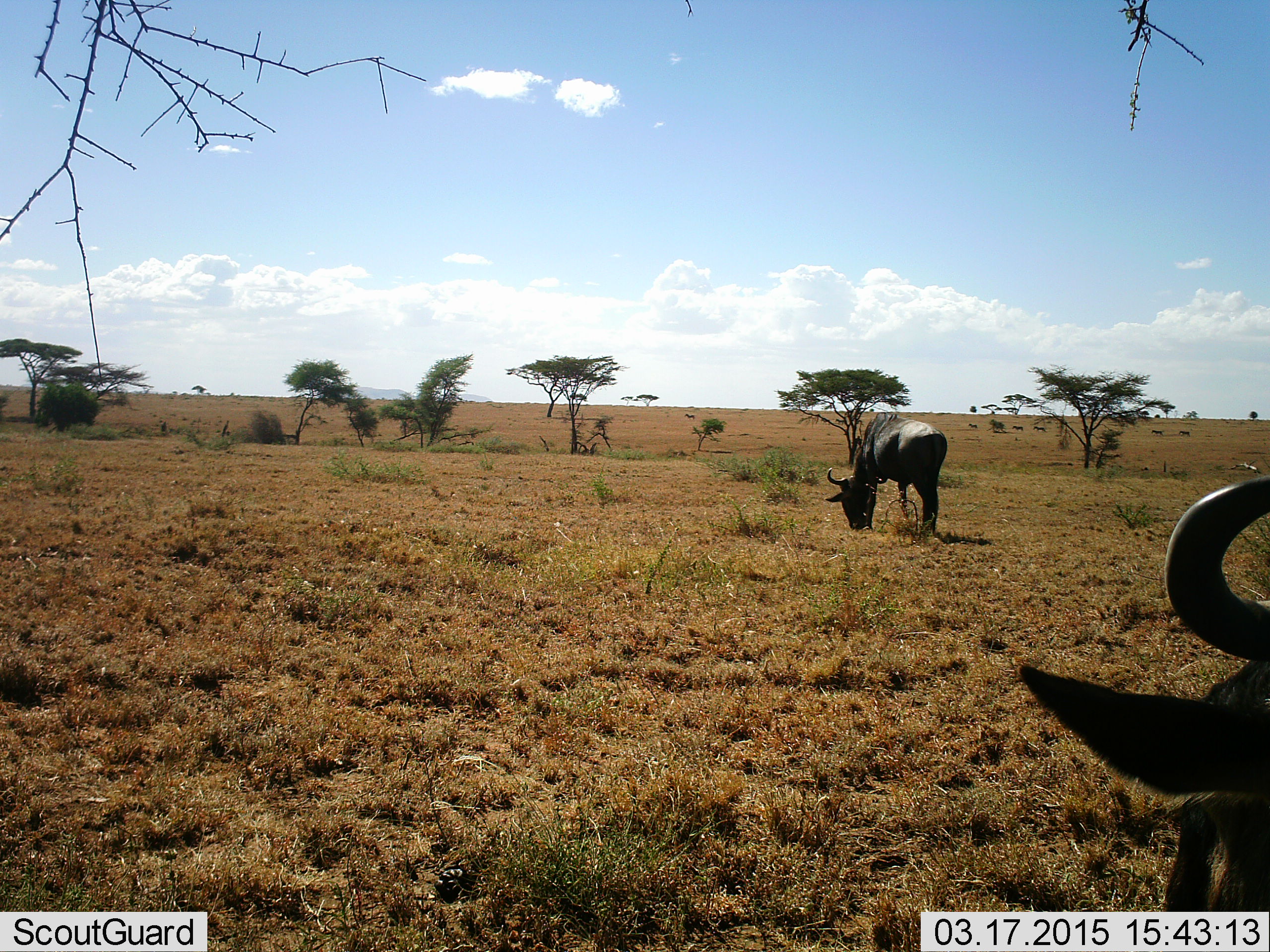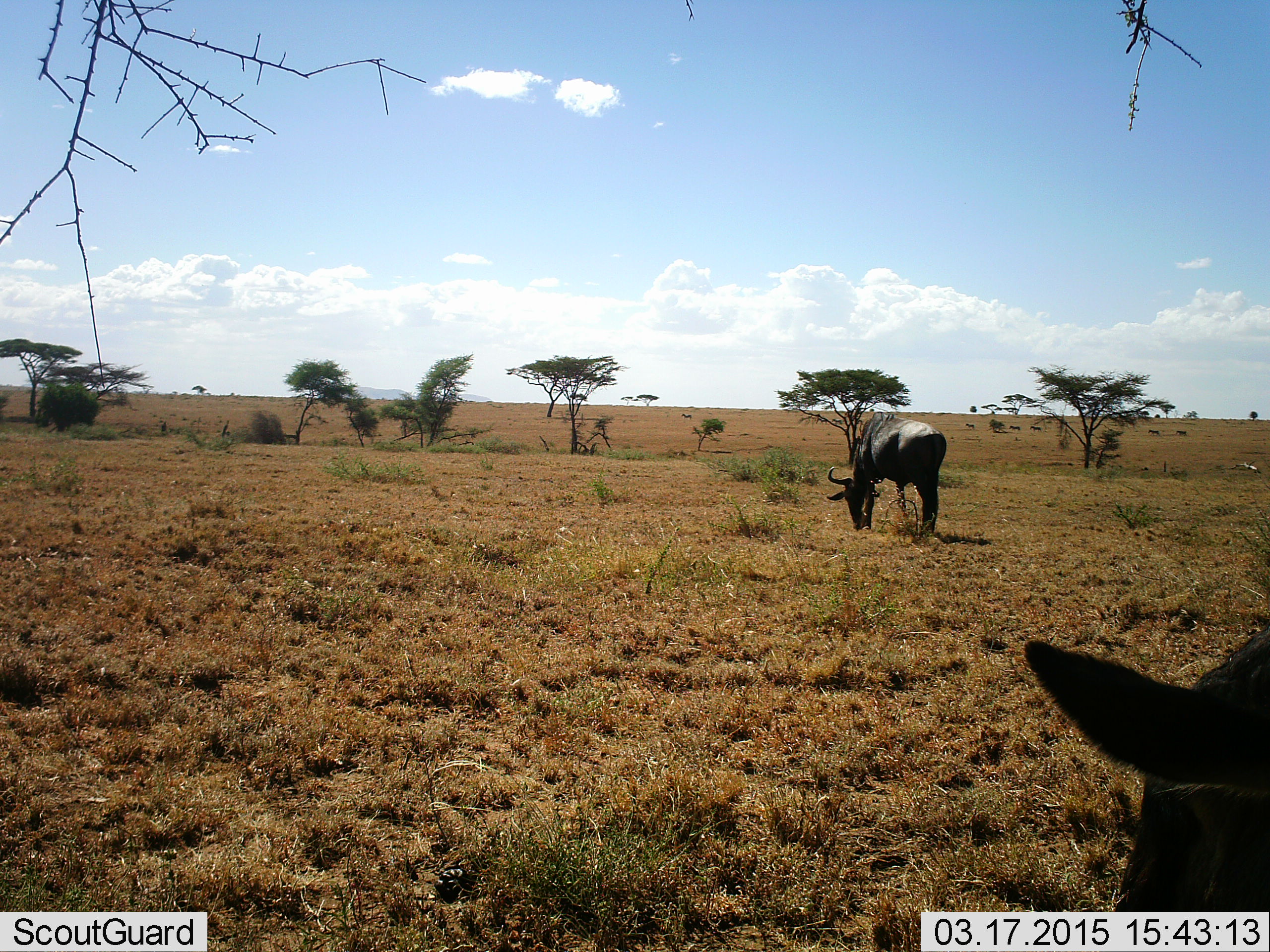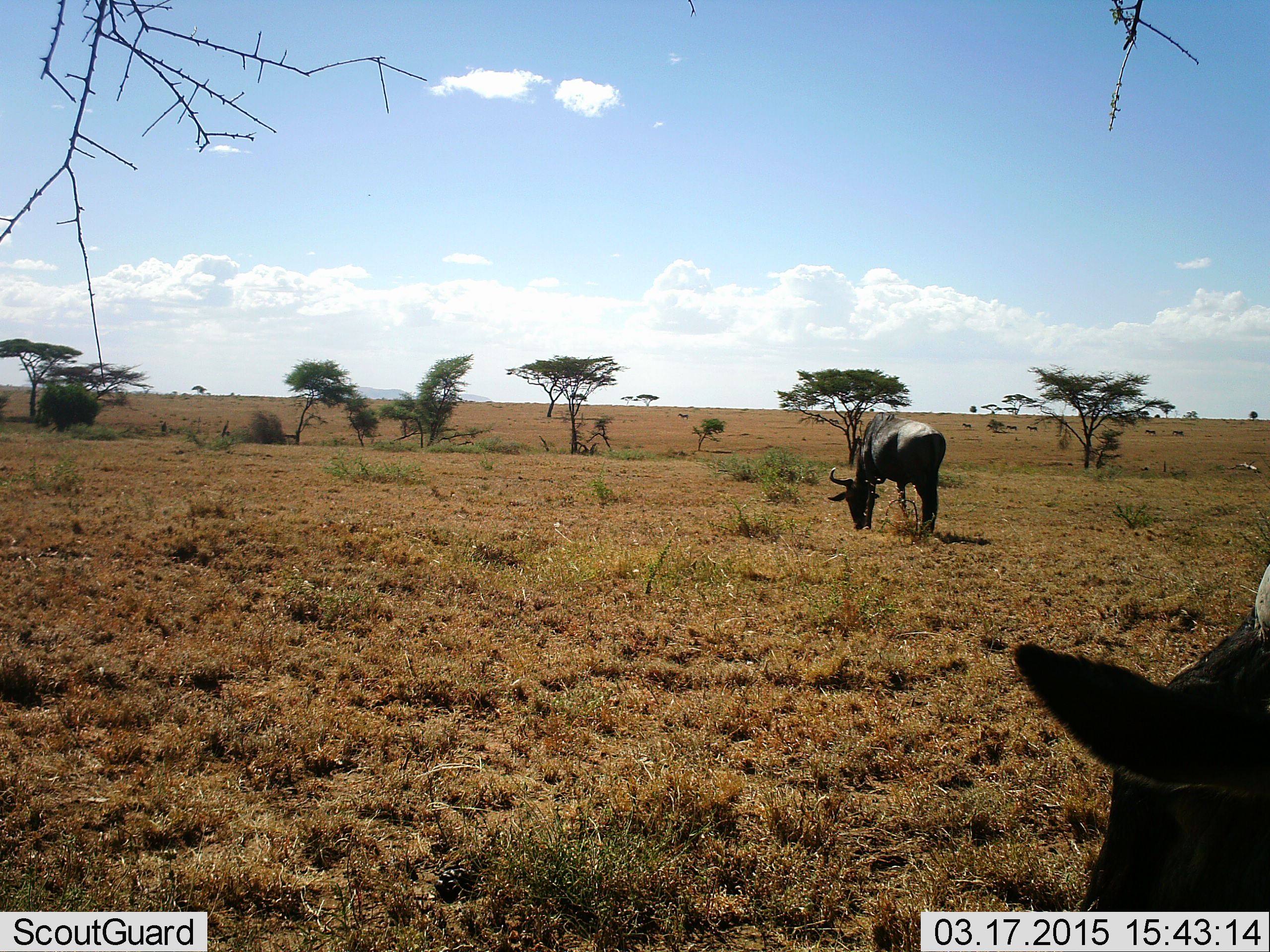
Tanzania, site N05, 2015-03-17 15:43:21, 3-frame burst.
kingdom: Animalia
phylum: Chordata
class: Mammalia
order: Artiodactyla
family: Bovidae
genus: Connochaetes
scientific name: Connochaetes taurinus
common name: blue wildebeest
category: wildebeest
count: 2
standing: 36%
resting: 0%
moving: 27%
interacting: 0%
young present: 0%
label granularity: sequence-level